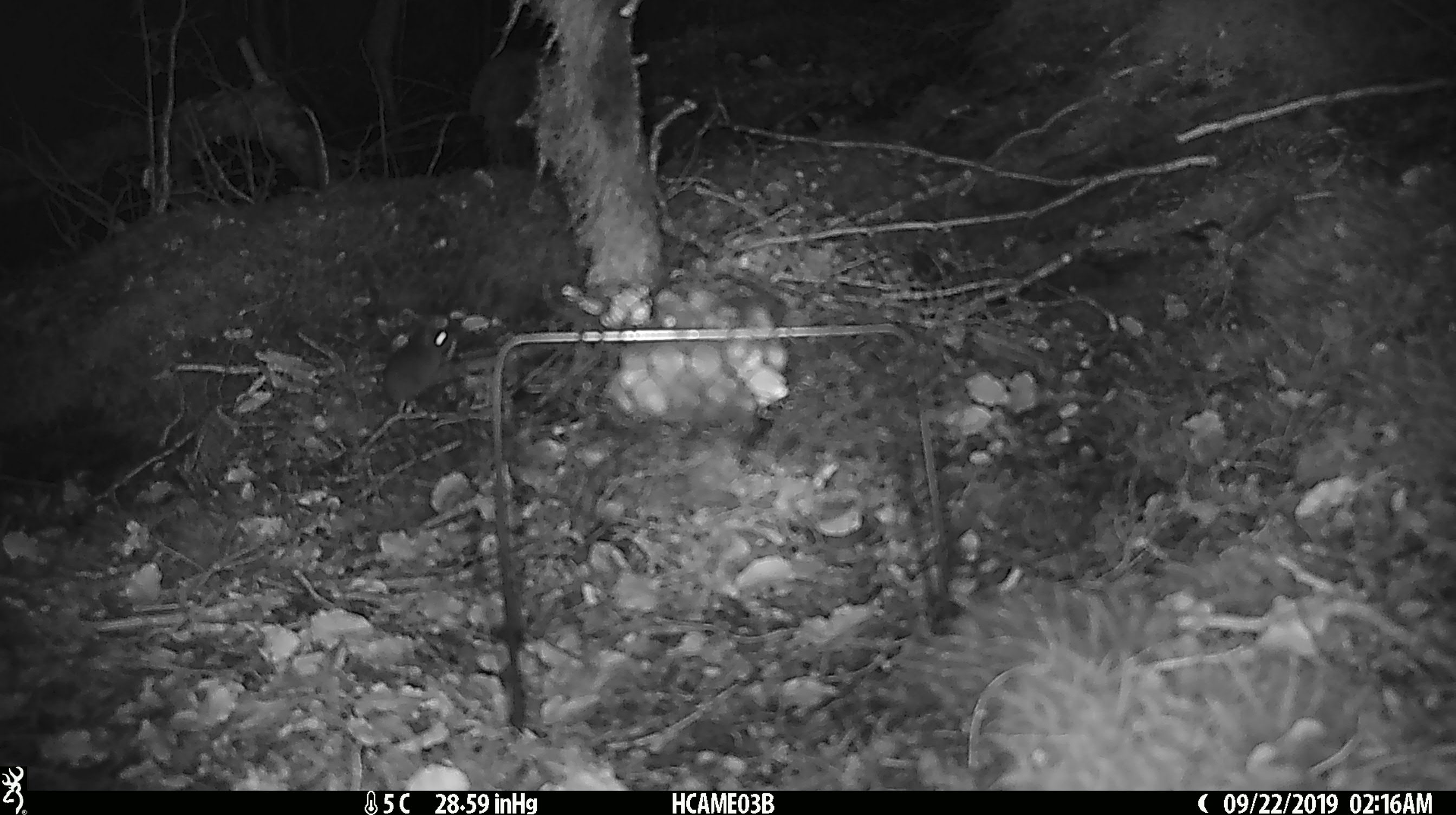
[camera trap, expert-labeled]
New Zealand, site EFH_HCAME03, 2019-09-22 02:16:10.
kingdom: Animalia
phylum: Chordata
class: Mammalia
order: Rodentia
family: Muridae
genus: Mus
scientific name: Mus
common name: mouse